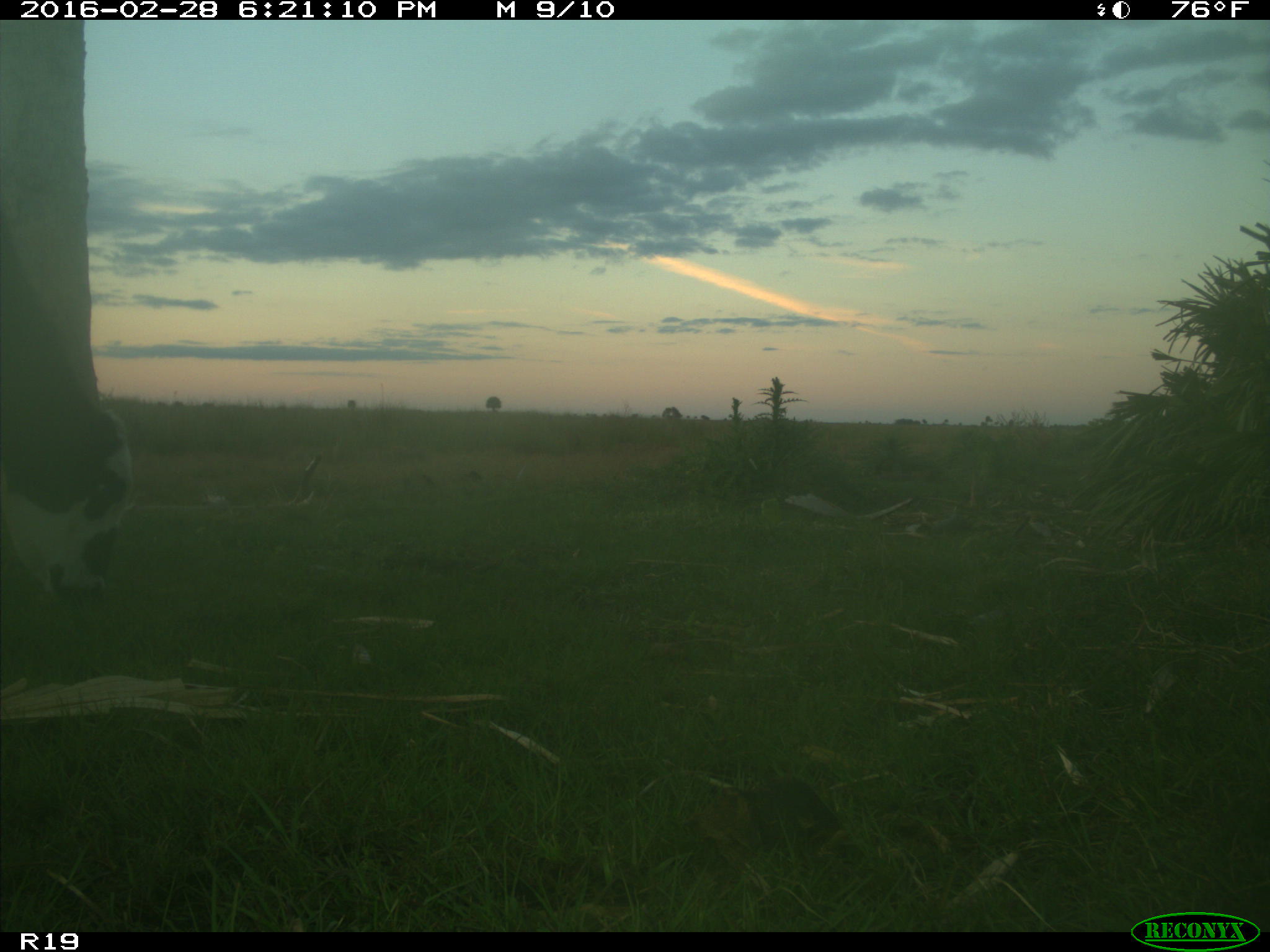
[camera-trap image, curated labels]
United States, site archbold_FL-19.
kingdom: Animalia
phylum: Chordata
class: Mammalia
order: Artiodactyla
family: Bovidae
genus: Bos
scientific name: Bos taurus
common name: domestic cow